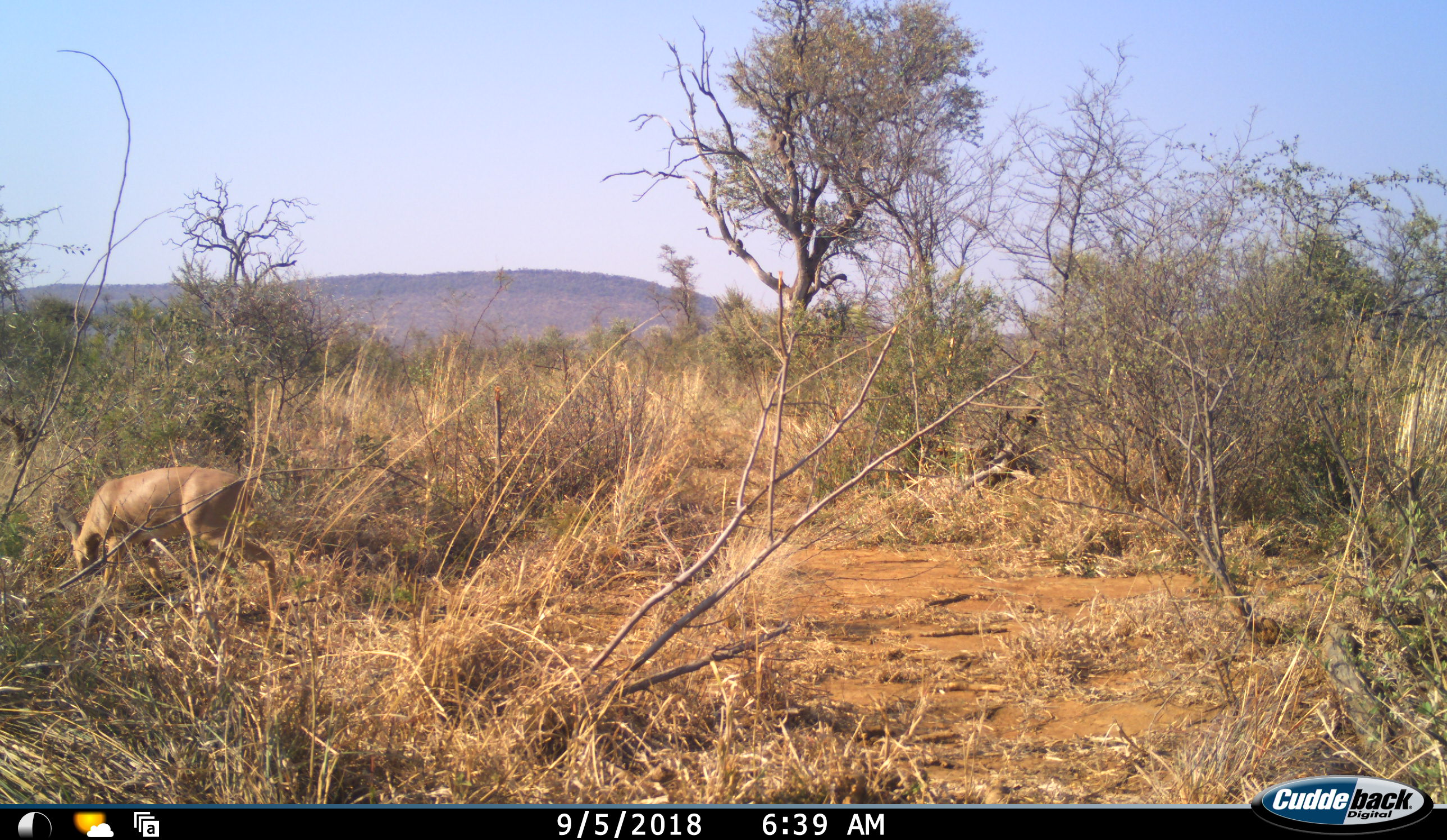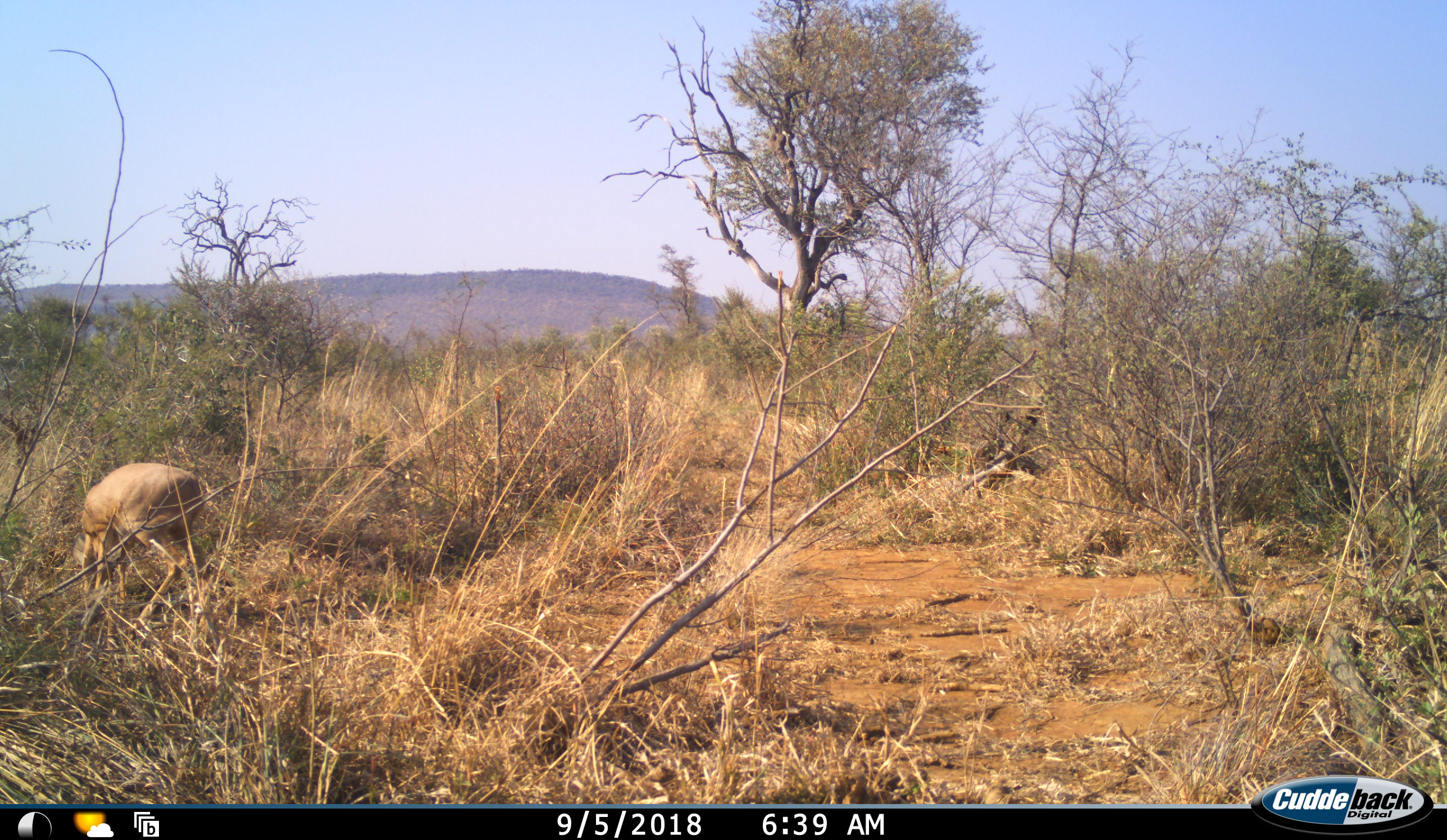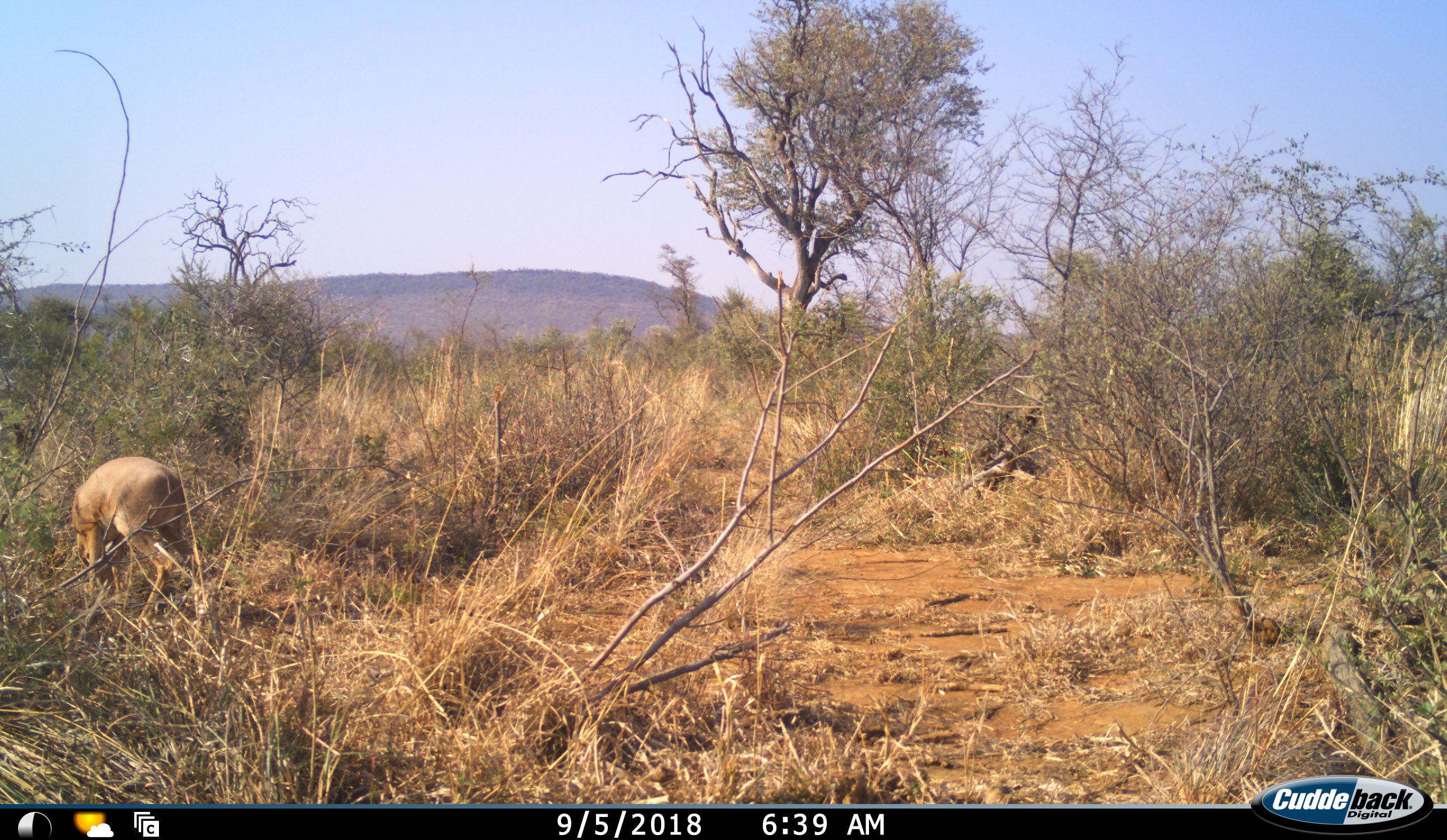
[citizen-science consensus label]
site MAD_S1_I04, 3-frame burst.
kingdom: Animalia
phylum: Chordata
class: Mammalia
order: Artiodactyla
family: Bovidae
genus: Aepyceros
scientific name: Aepyceros melampus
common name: impala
Impala (Aepyceros melampus), count 1. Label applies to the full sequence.